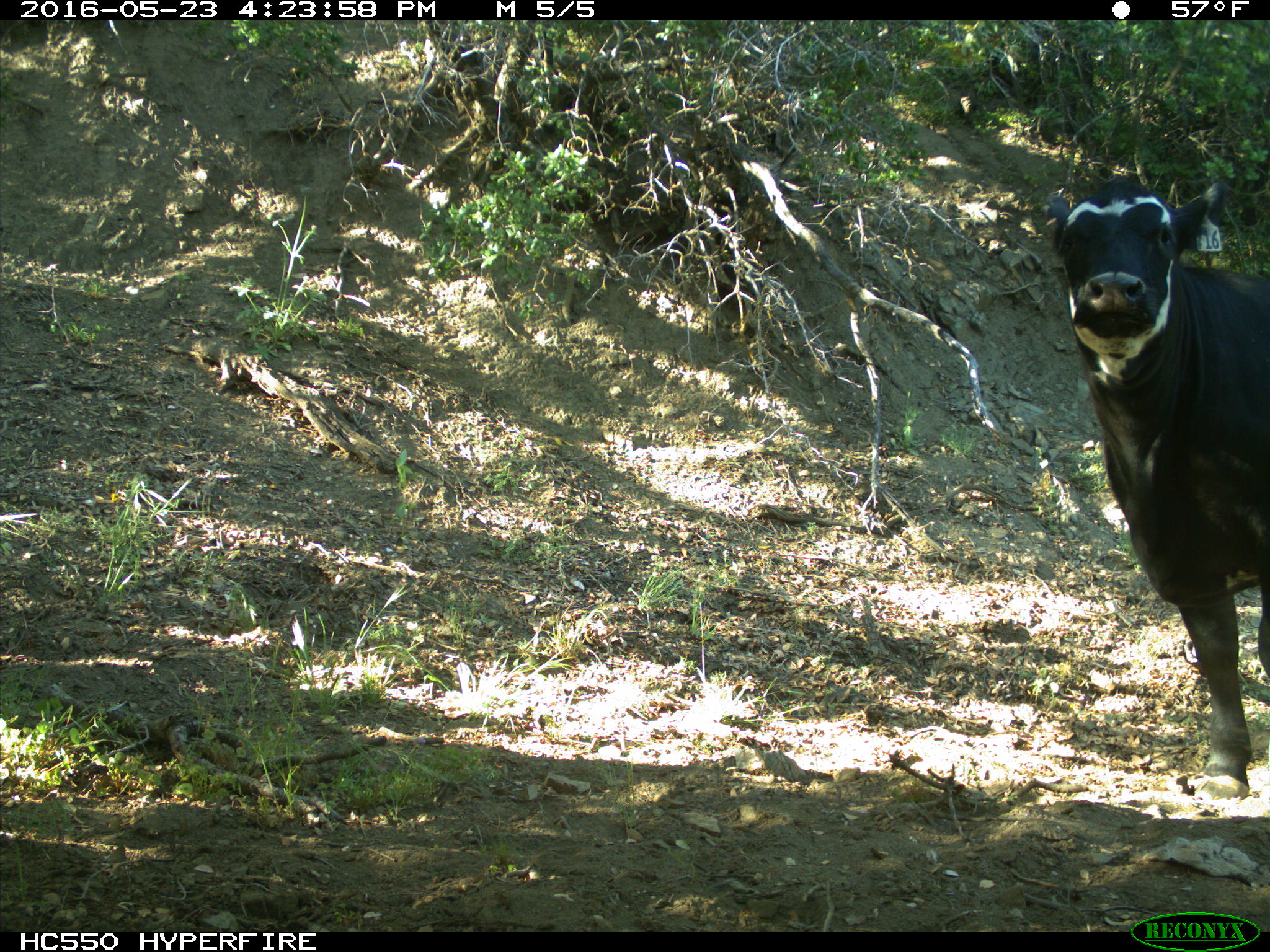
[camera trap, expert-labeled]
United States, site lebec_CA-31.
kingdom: Animalia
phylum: Chordata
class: Mammalia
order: Artiodactyla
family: Bovidae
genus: Bos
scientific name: Bos taurus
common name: domestic cow